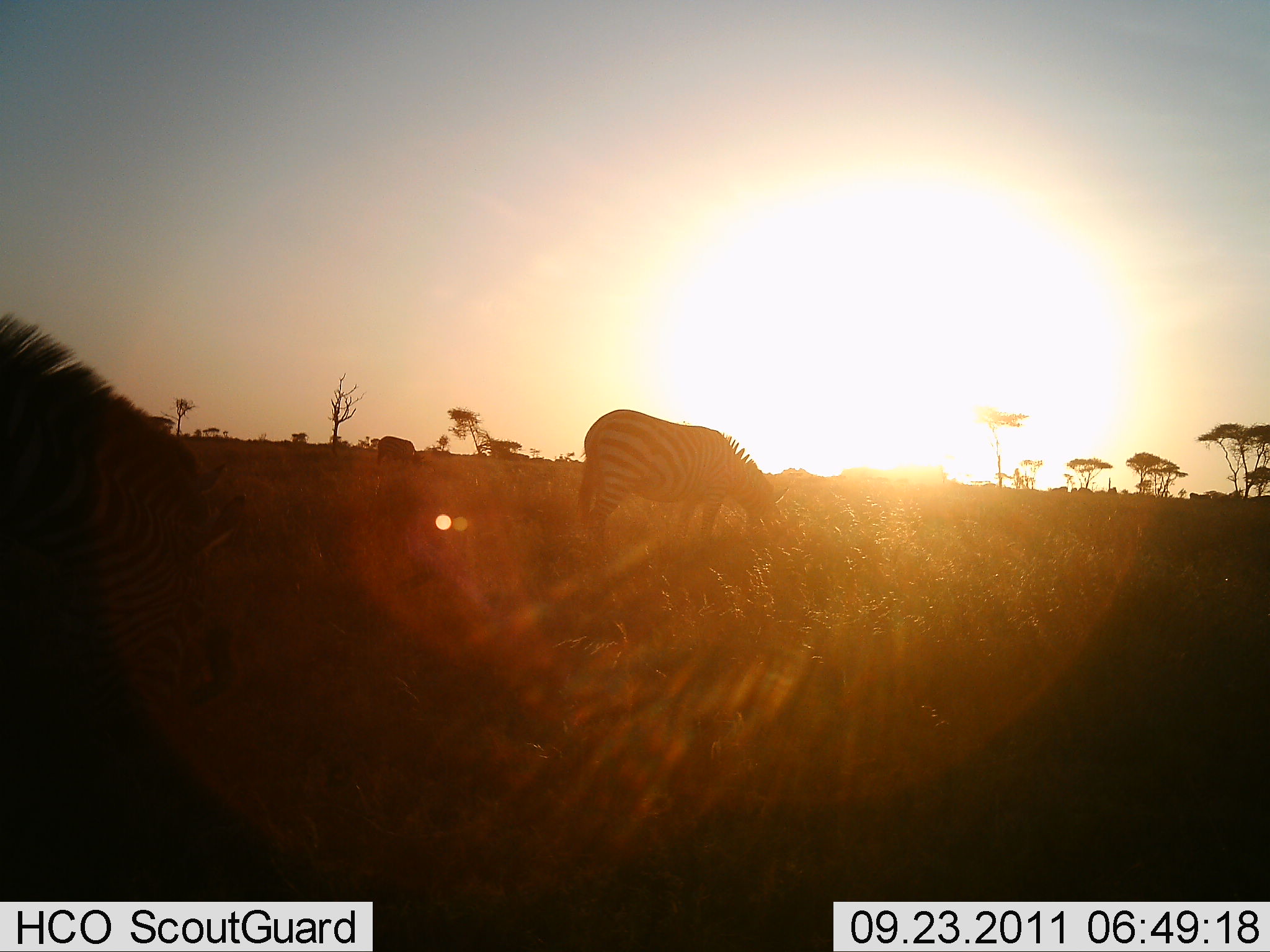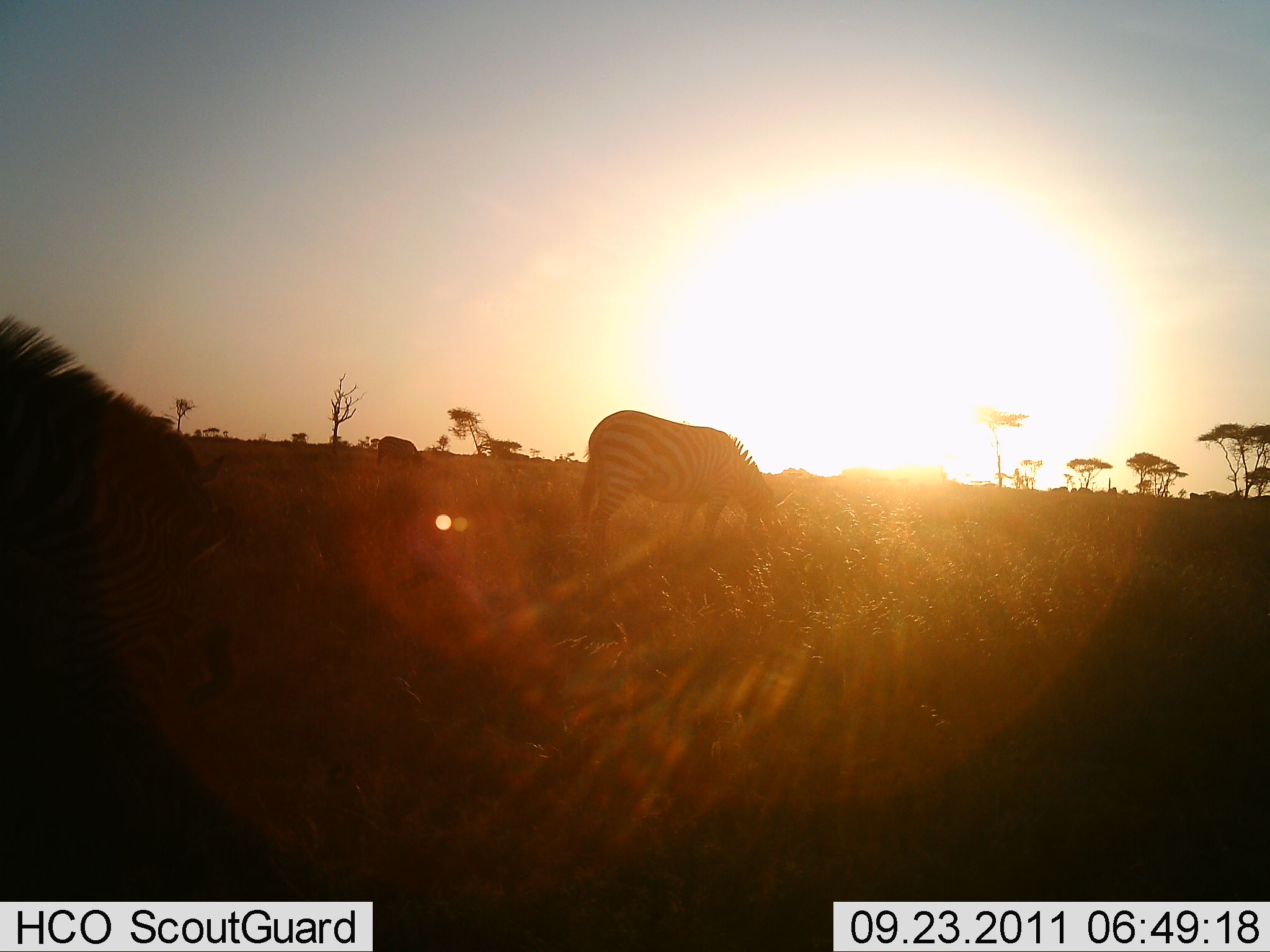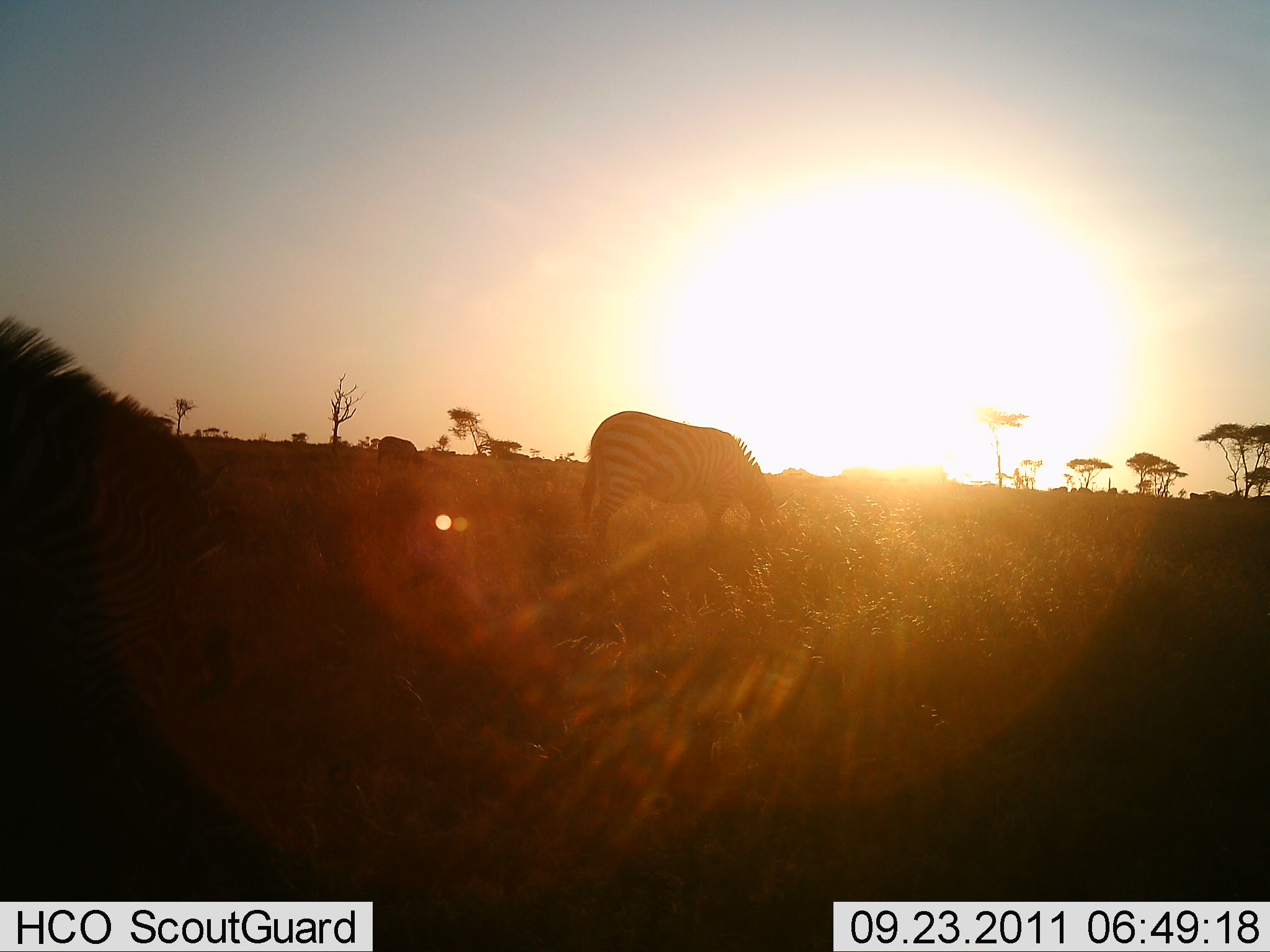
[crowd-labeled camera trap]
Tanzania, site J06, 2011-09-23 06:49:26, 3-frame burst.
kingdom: Animalia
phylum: Chordata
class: Mammalia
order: Perissodactyla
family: Equidae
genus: Equus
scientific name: Equus quagga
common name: plains zebra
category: zebra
Zebra (plains zebra) (Equus quagga), count 3. Behavior (volunteer vote fractions): standing 9%, resting 0%, moving 0%, interacting 0%. Young present (vote fraction): 0%. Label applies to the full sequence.